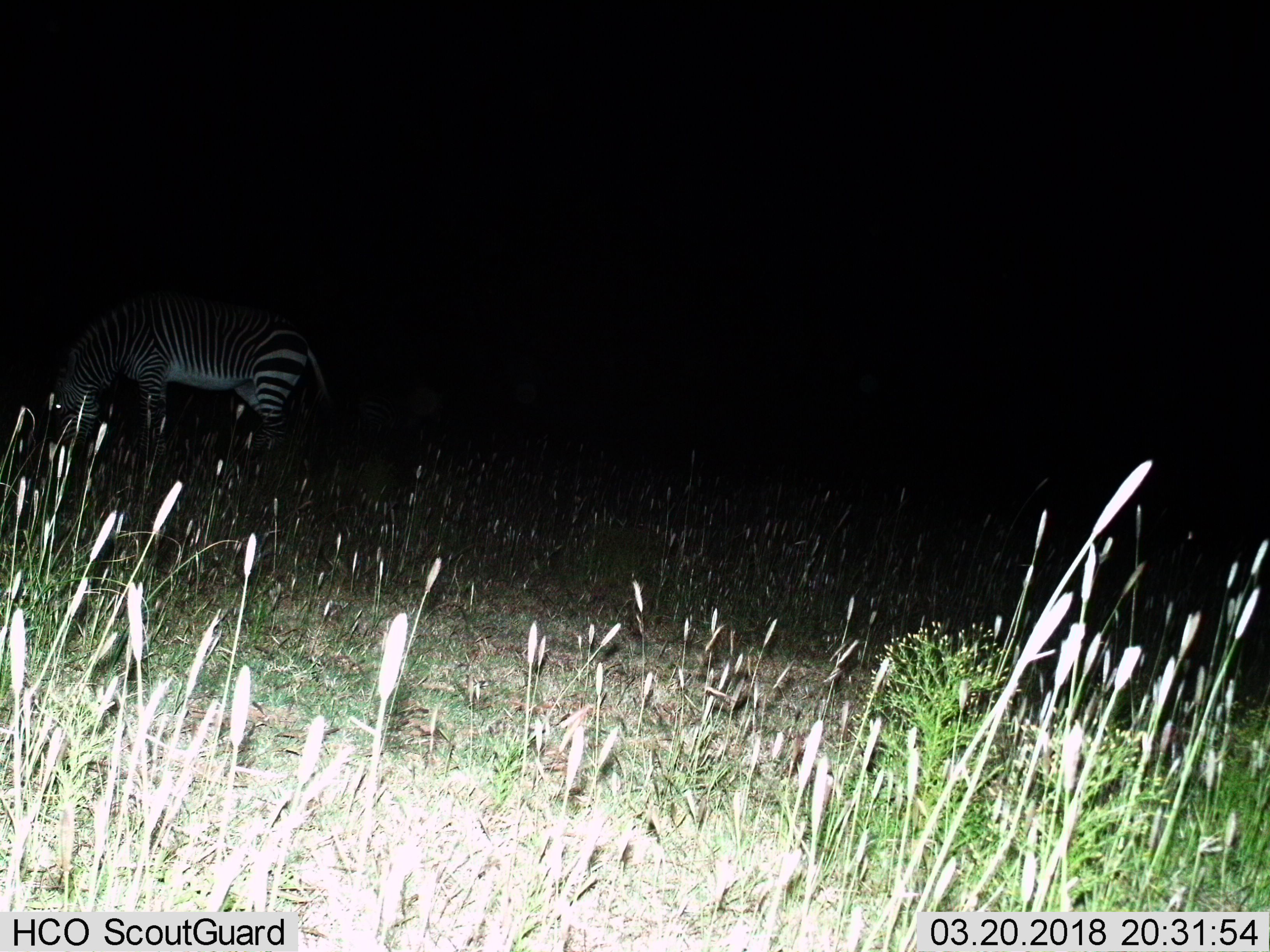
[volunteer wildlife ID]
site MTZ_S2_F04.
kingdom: Animalia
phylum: Chordata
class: Mammalia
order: Perissodactyla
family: Equidae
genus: Equus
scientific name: Equus zebra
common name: mountain zebra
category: zebramountain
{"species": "zebramountain (mountain zebra) (Equus zebra)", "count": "1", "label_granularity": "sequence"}